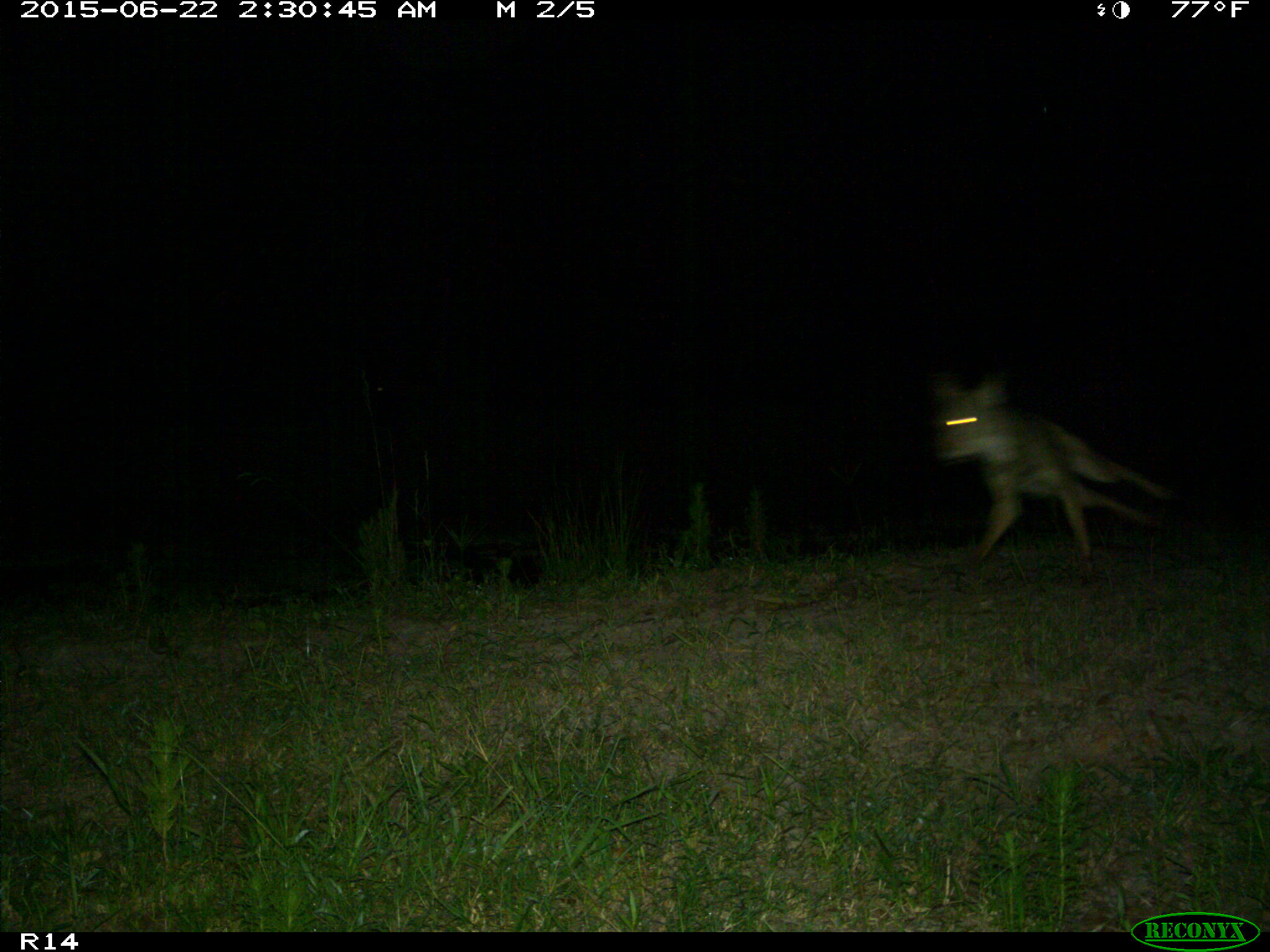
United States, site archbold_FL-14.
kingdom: Animalia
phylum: Chordata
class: Mammalia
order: Artiodactyla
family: Bovidae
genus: Bos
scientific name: Bos taurus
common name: domestic cow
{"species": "Bos taurus (domestic cow)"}